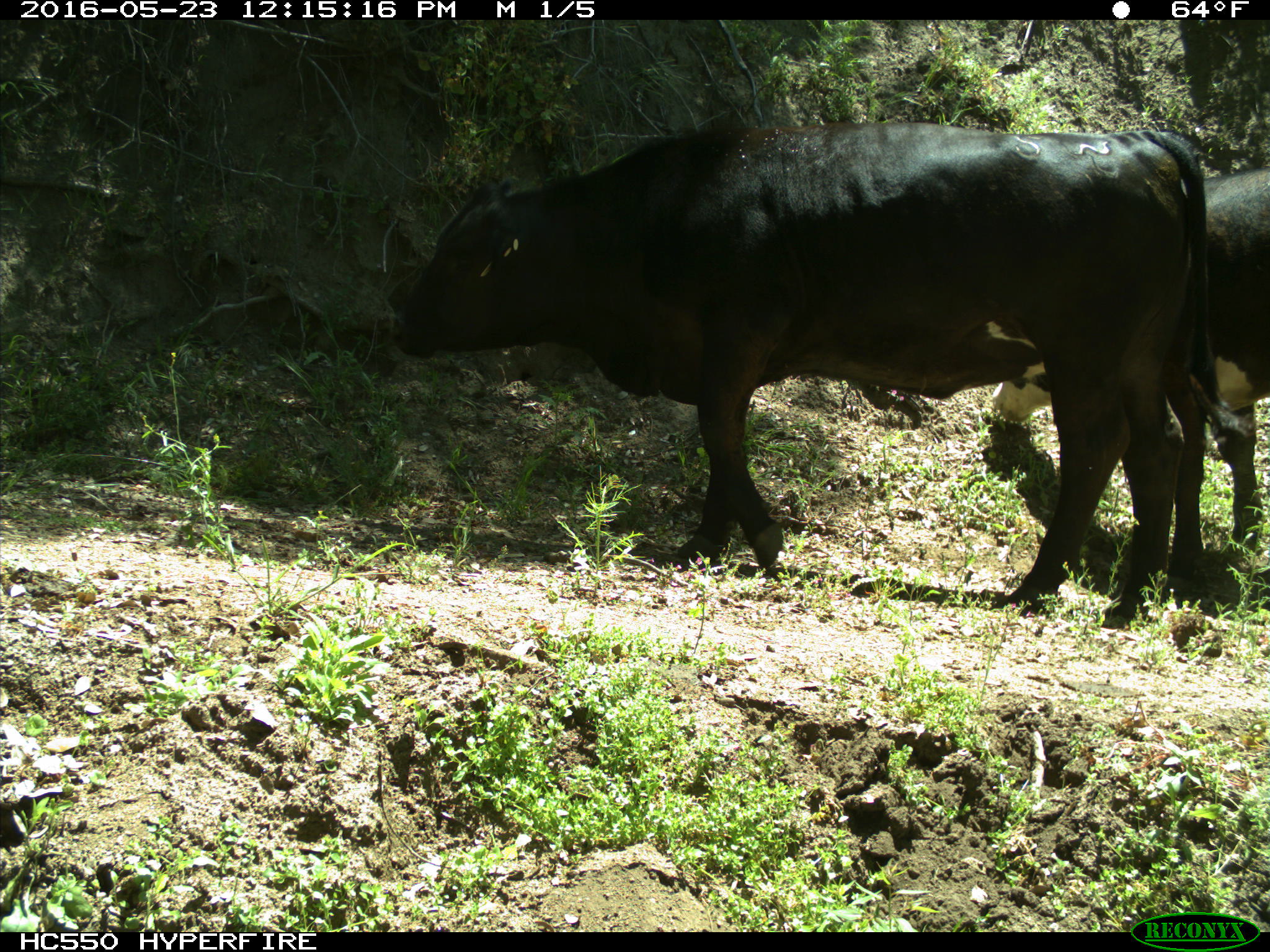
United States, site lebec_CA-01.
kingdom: Animalia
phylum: Chordata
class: Mammalia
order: Artiodactyla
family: Bovidae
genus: Bos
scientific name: Bos taurus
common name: domestic cow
Bos taurus (domestic cow).